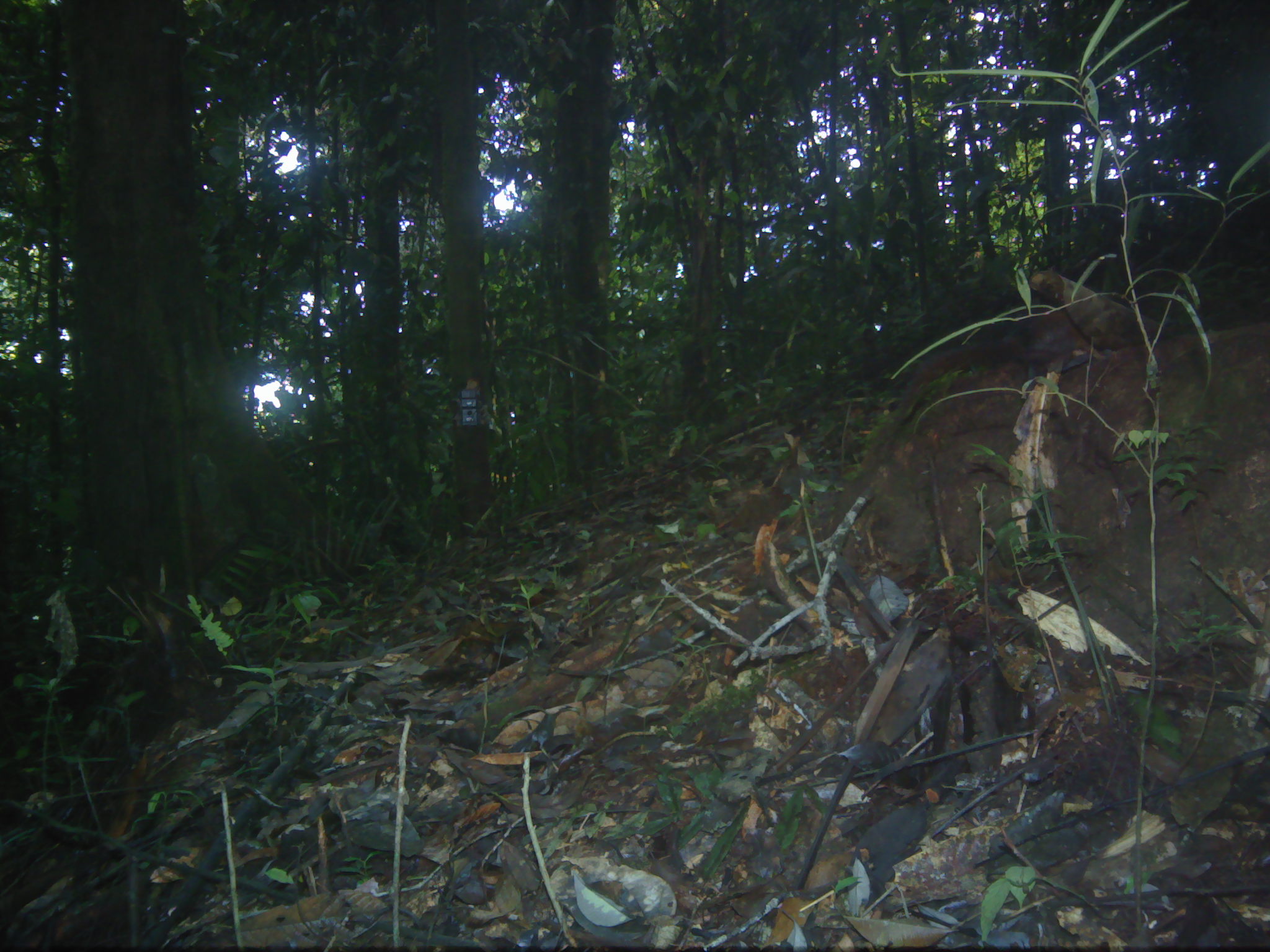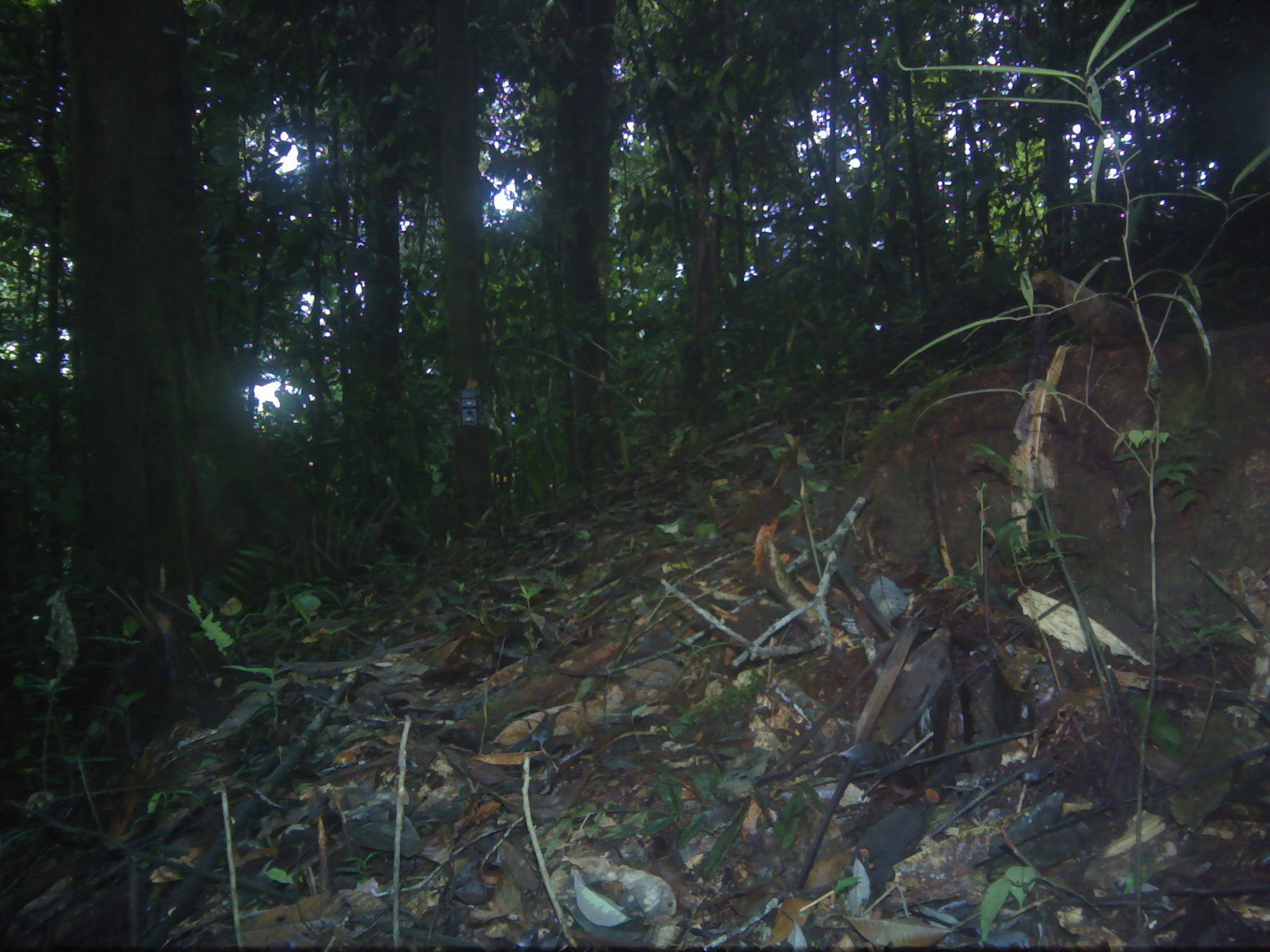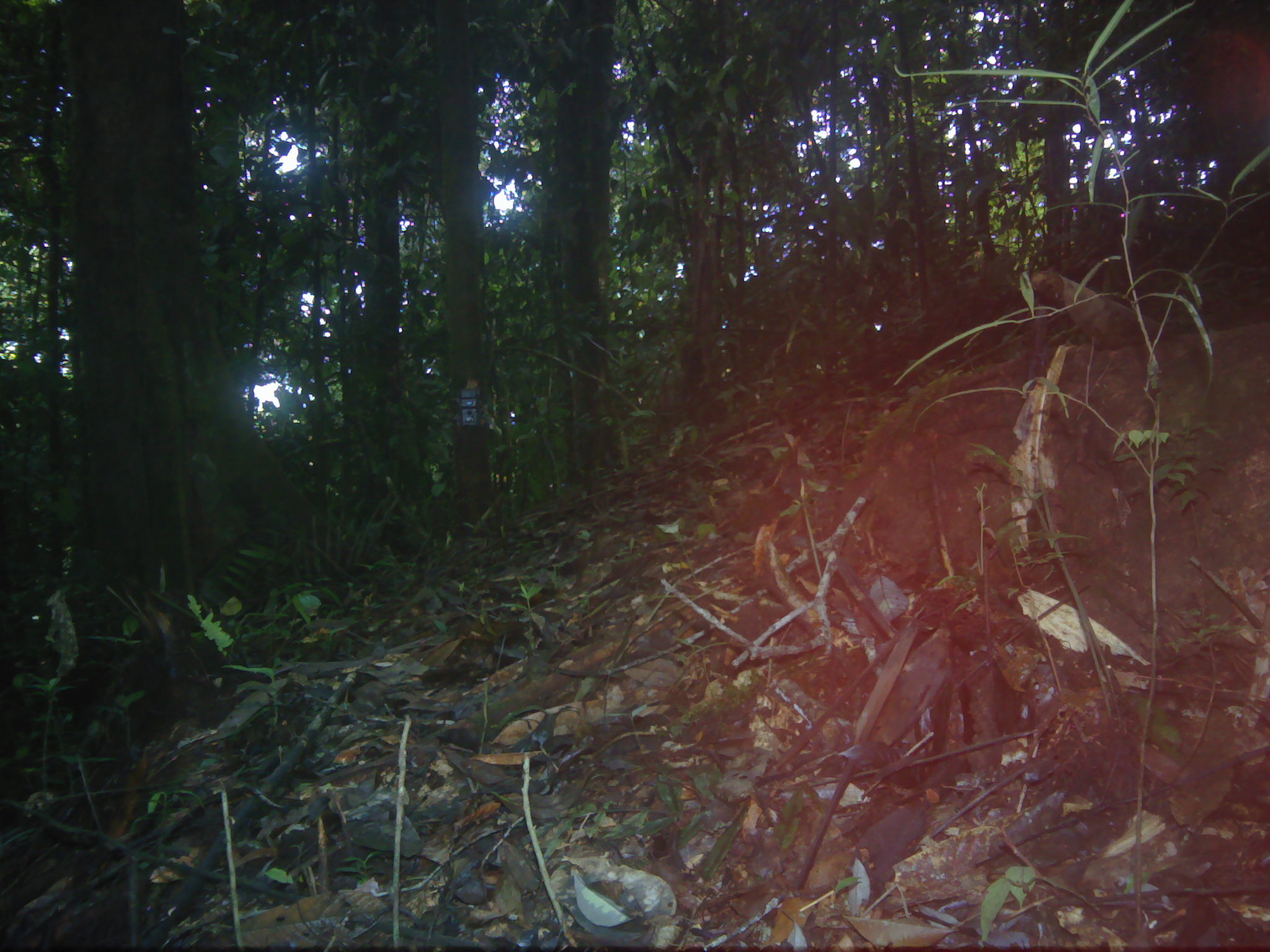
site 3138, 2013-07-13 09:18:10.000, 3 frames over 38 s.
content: unidentified animal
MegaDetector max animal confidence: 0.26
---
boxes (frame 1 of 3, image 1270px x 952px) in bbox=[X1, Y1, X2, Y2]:
unknown: bbox=[823, 303, 1105, 539]; bbox=[1027, 268, 1172, 352]